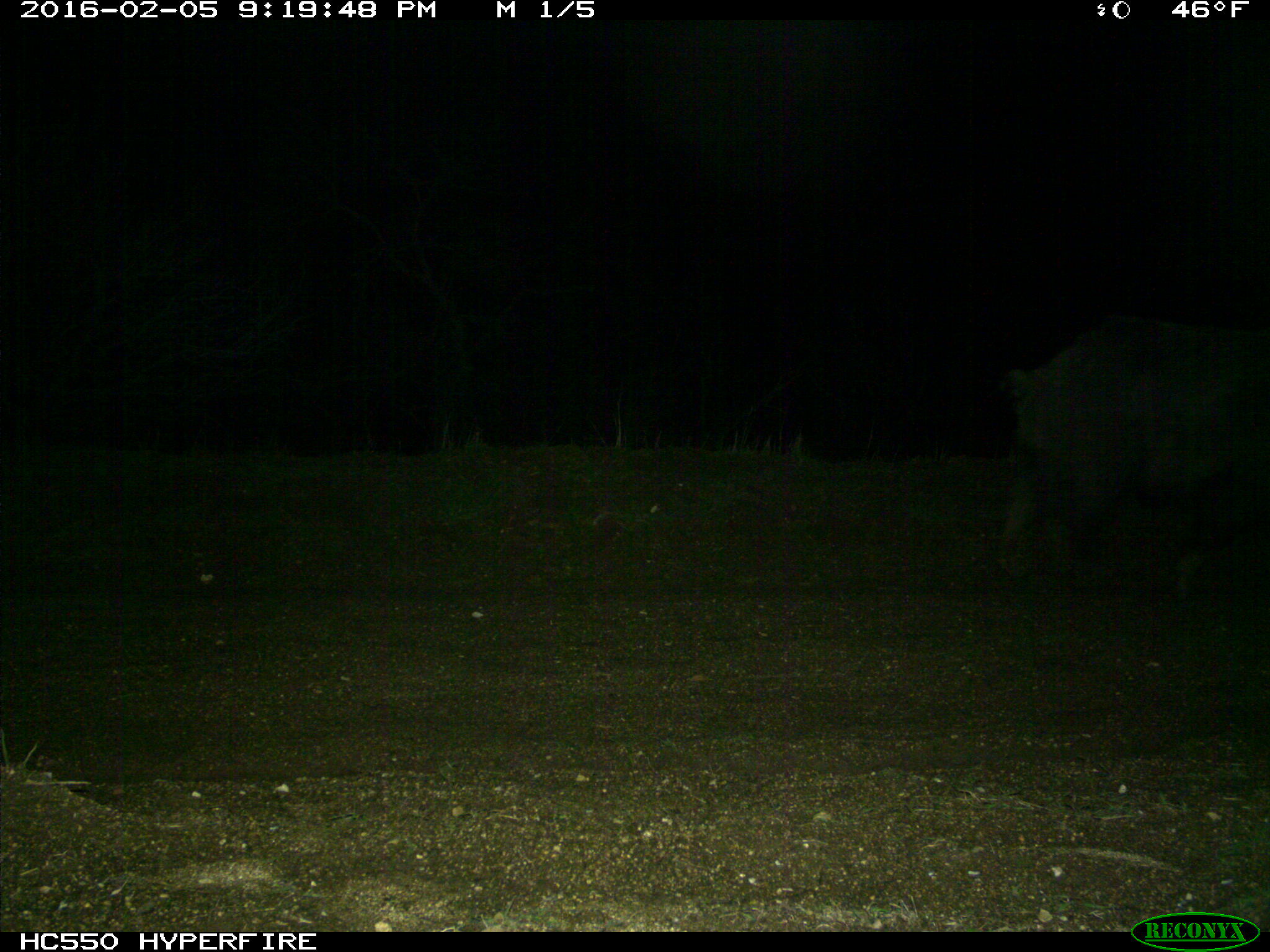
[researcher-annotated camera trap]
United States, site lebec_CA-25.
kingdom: Animalia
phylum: Chordata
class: Mammalia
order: Artiodactyla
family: Suidae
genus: Sus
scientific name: Sus scrofa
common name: wild boar